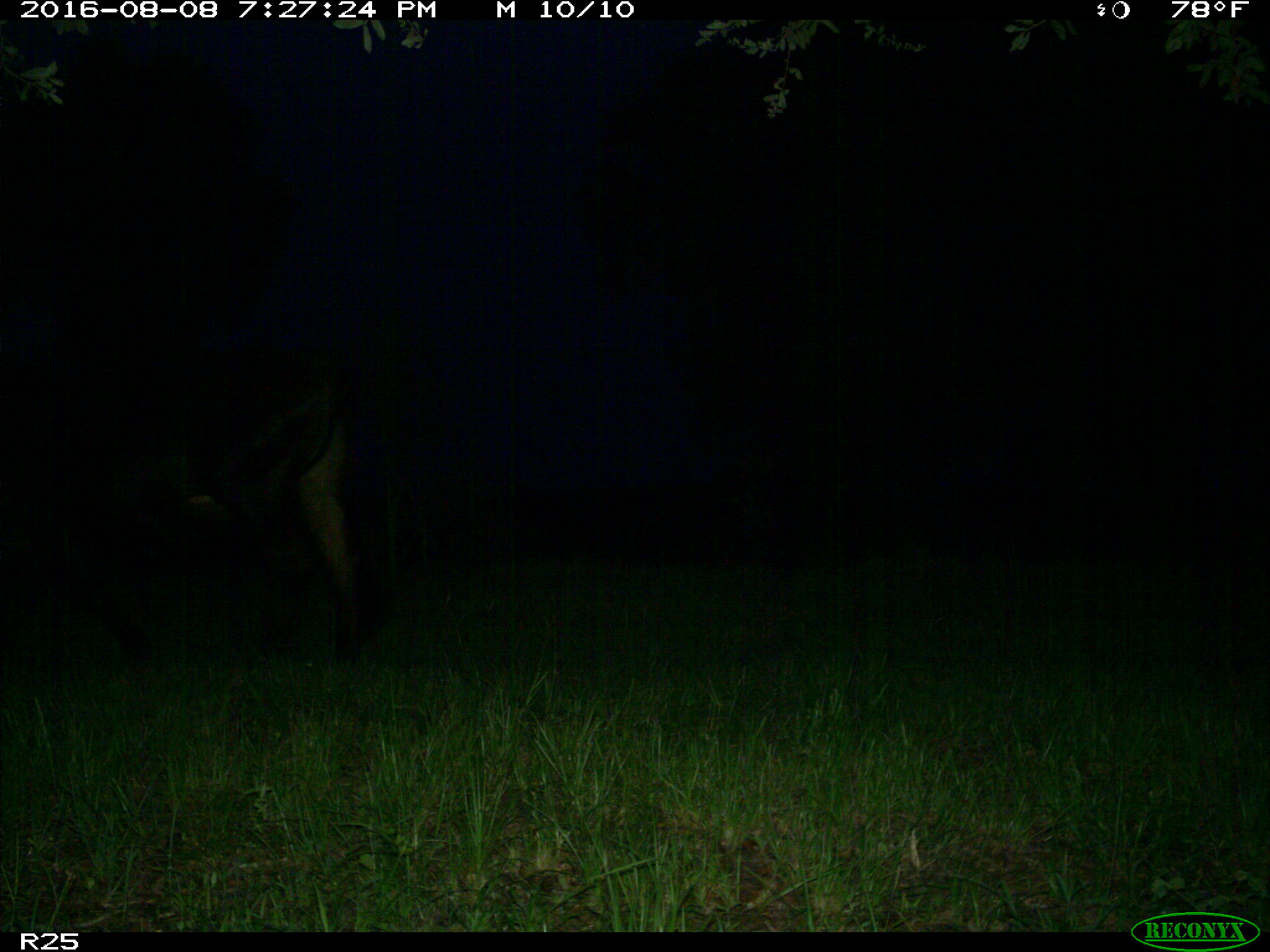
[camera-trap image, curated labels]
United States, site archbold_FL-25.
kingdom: Animalia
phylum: Chordata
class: Mammalia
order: Artiodactyla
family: Bovidae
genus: Bos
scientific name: Bos taurus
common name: domestic cow